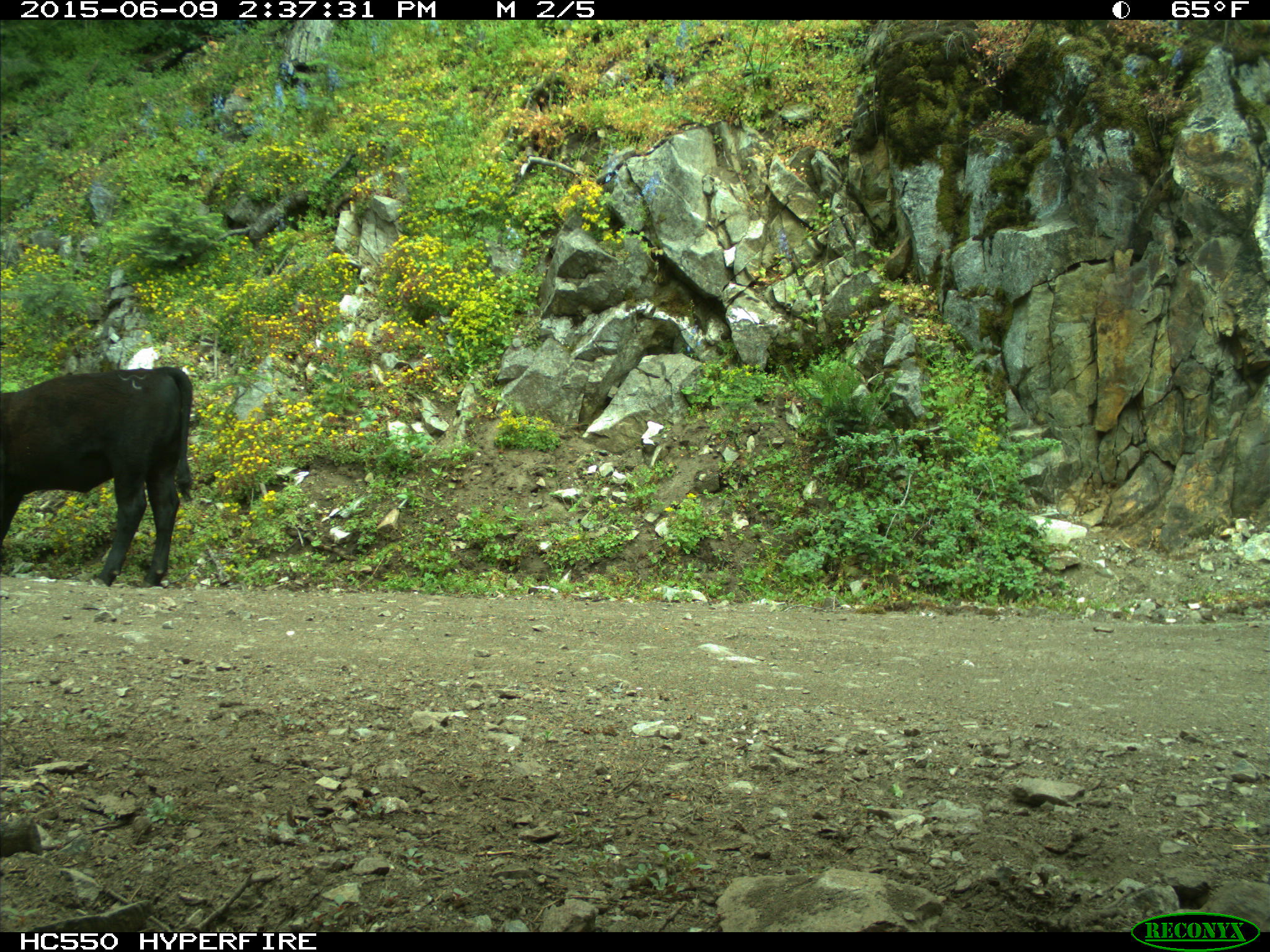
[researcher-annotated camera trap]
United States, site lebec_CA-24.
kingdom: Animalia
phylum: Chordata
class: Mammalia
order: Artiodactyla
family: Bovidae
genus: Bos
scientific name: Bos taurus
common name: domestic cow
Bos taurus (domestic cow).